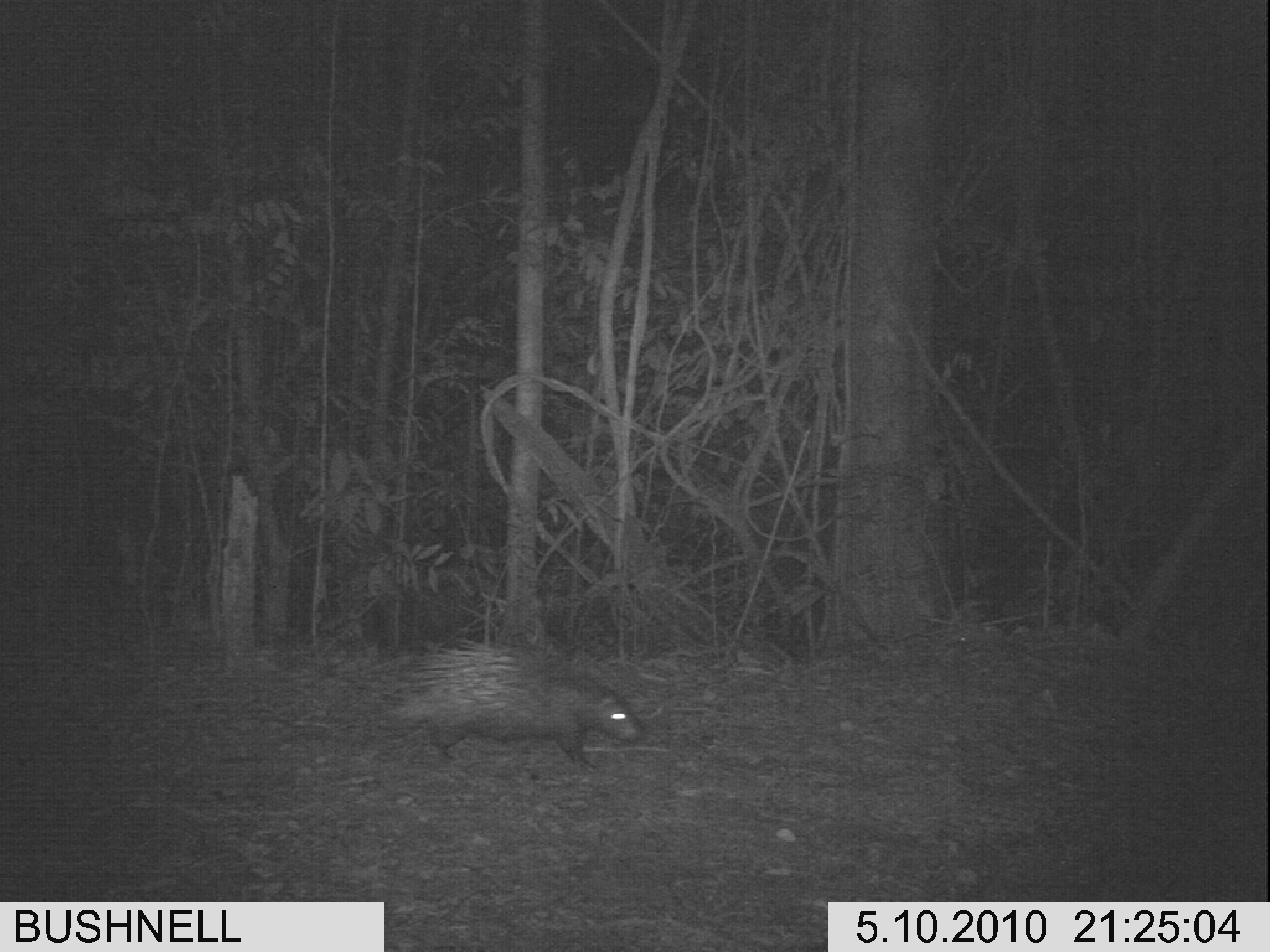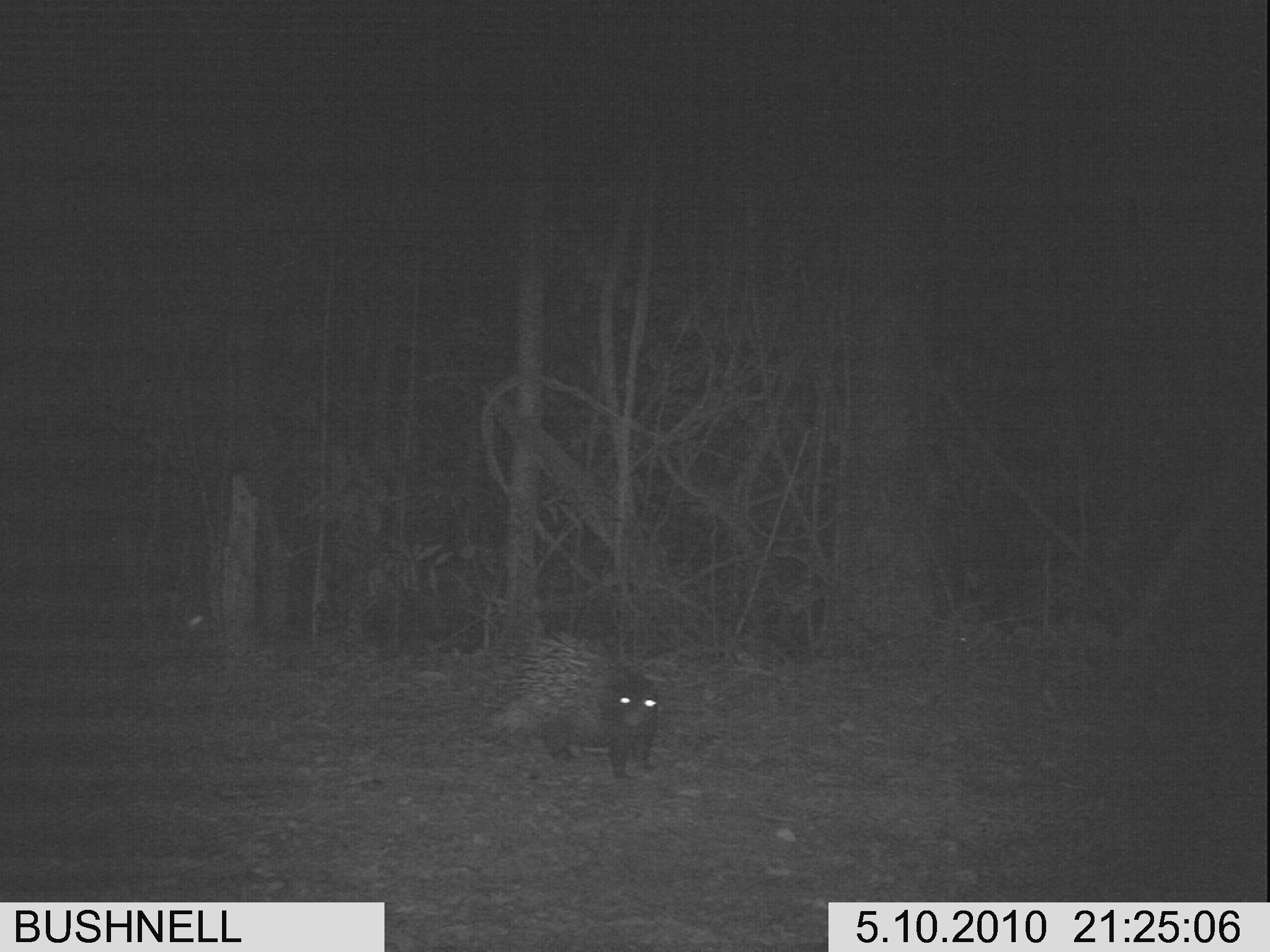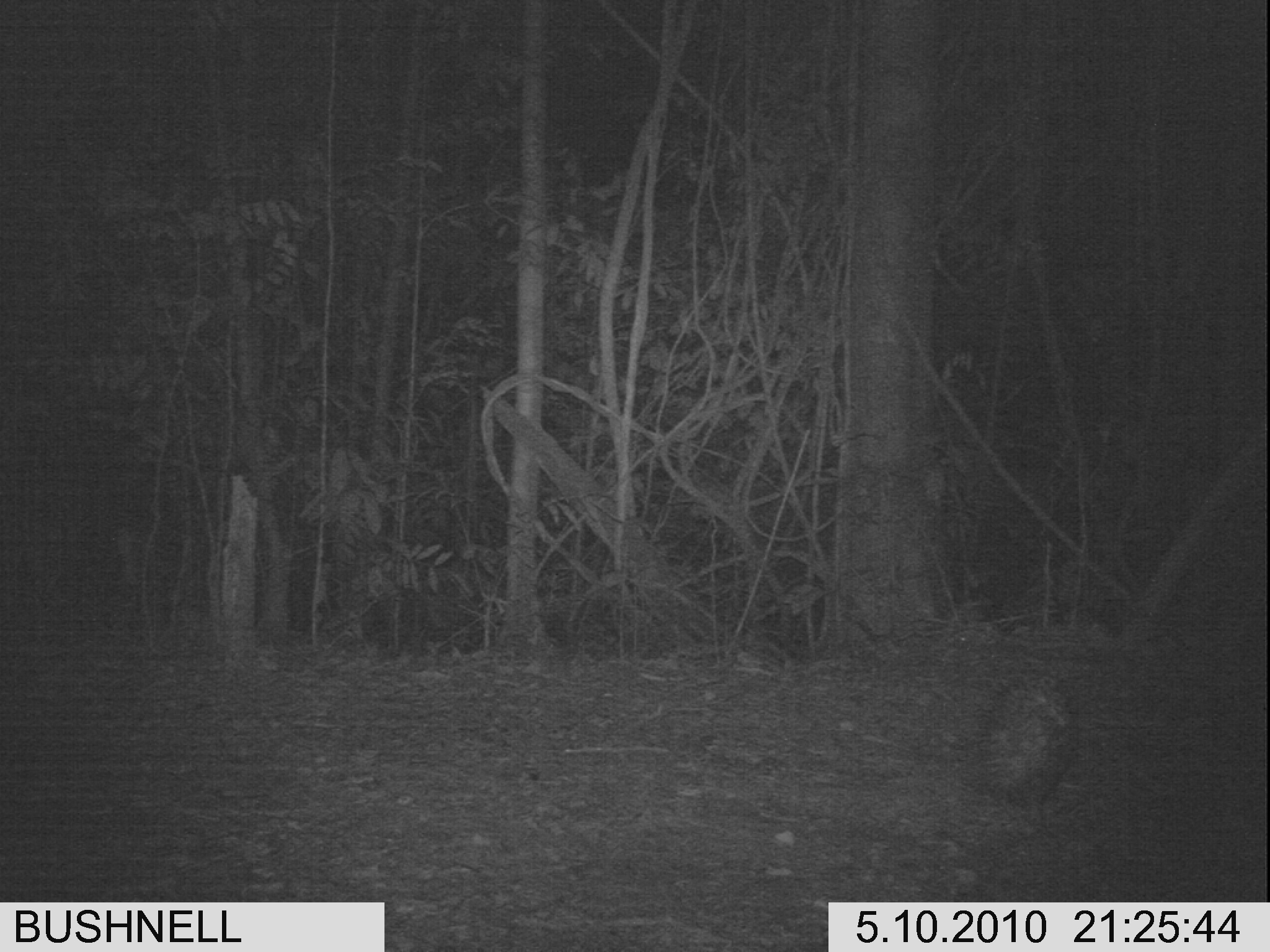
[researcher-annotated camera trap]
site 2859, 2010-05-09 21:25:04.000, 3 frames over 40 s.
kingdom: Animalia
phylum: Chordata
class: Mammalia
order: Rodentia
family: Hystricidae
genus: Hystrix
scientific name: Hystrix brachyura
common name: east asian porcupine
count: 1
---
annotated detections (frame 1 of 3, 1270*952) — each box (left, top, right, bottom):
hystrix brachyura: (383, 636, 644, 768)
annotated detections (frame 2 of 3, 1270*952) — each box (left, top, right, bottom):
hystrix brachyura: (480, 633, 659, 783)